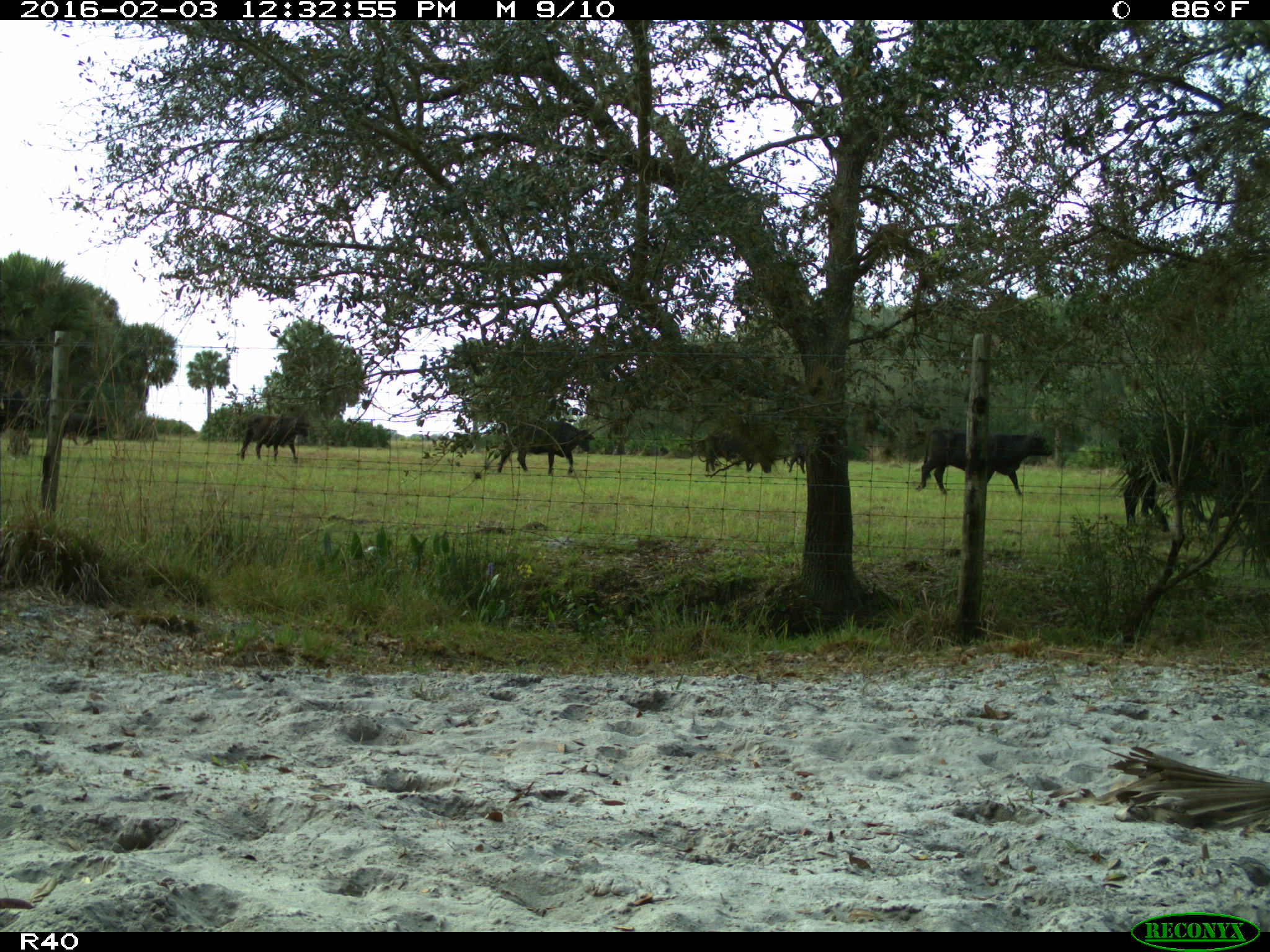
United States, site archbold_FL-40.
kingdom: Animalia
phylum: Chordata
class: Mammalia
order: Artiodactyla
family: Bovidae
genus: Bos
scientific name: Bos taurus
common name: domestic cow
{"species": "Bos taurus (domestic cow)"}